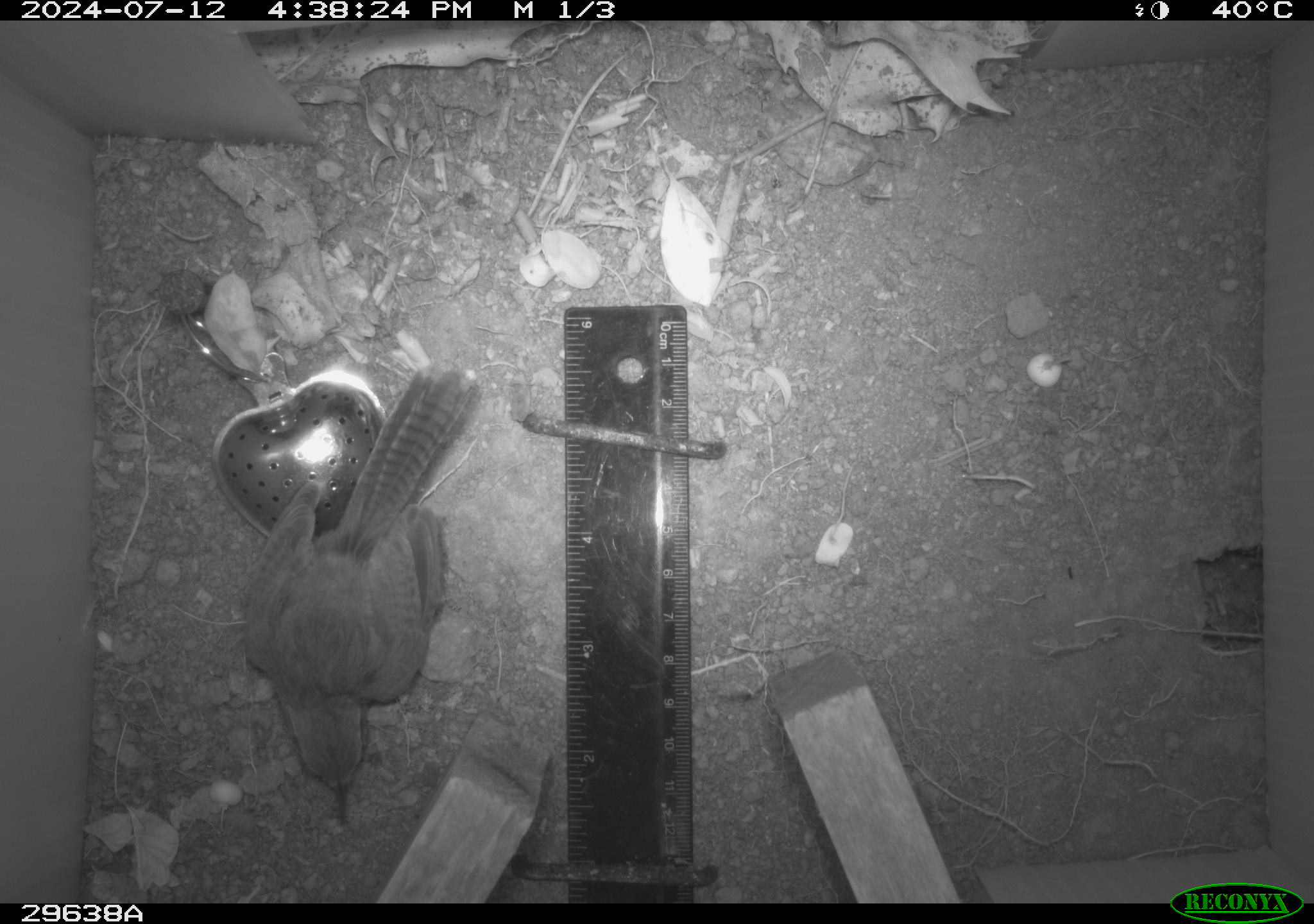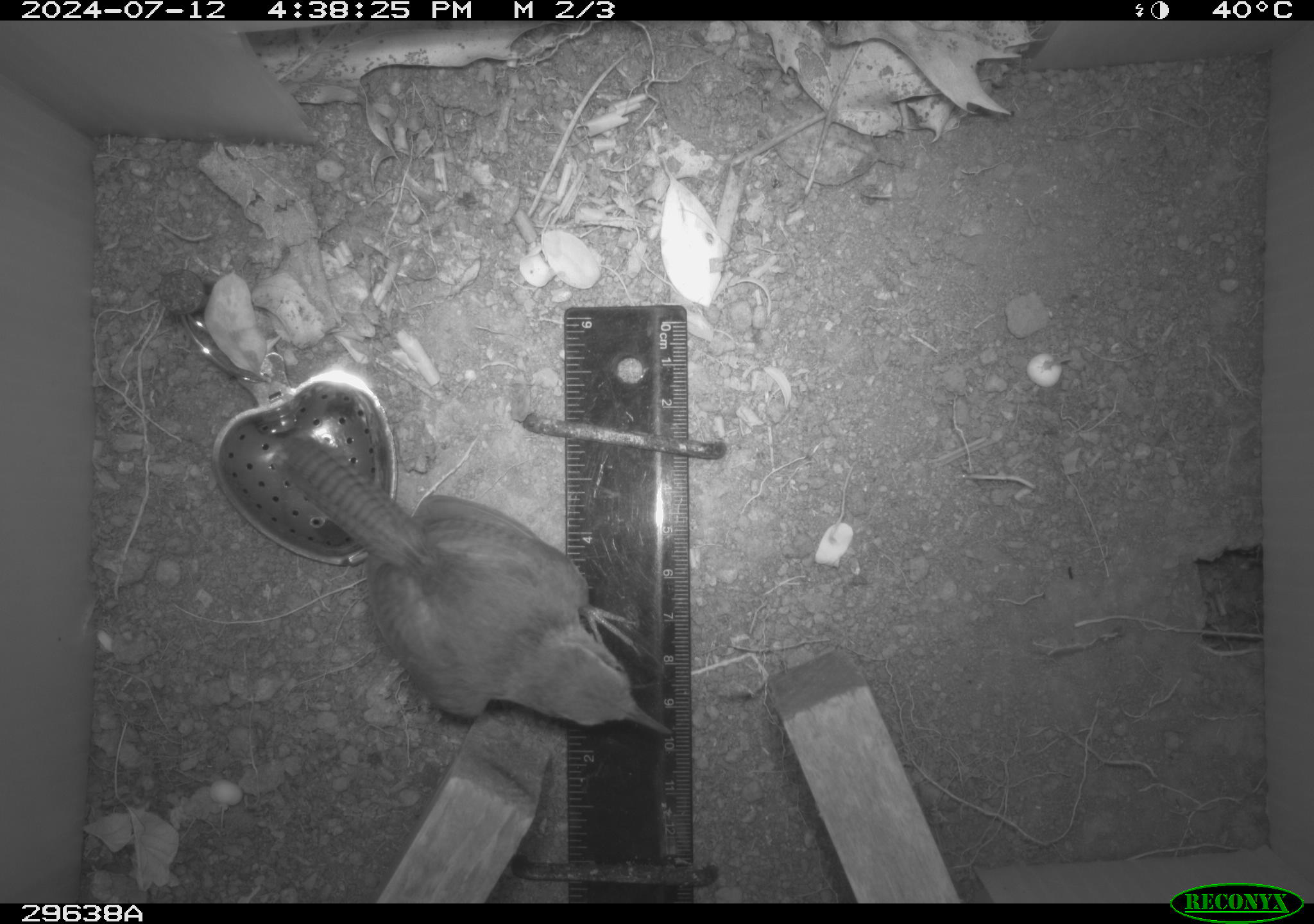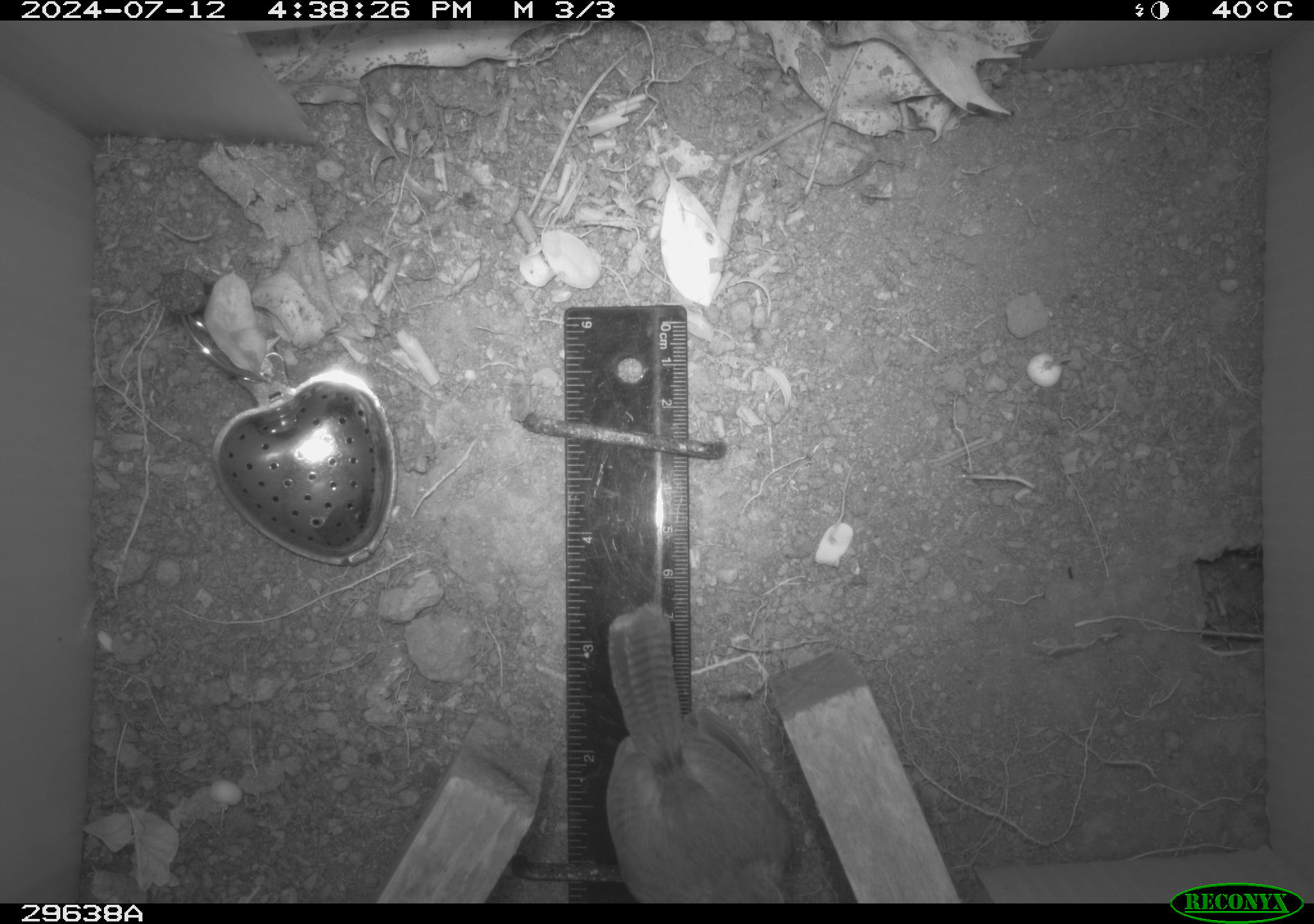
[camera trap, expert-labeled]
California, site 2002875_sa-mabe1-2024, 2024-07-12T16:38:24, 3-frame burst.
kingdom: Animalia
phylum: Chordata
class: Aves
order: Passeriformes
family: Troglodytidae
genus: Thryomanes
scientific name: Thryomanes bewickii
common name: bewick's wren